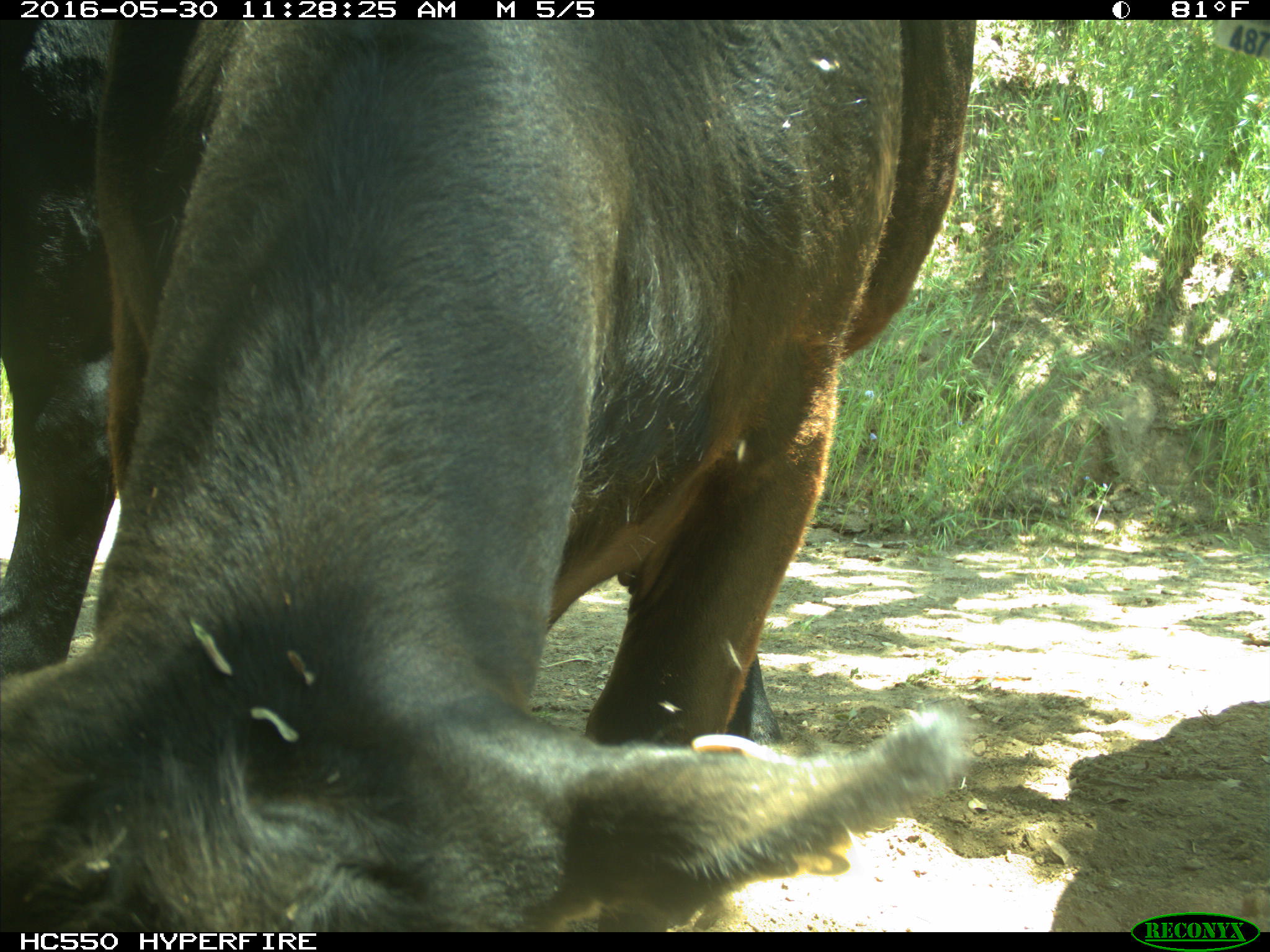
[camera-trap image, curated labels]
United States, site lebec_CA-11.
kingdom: Animalia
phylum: Chordata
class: Mammalia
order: Artiodactyla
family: Bovidae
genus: Bos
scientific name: Bos taurus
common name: domestic cow